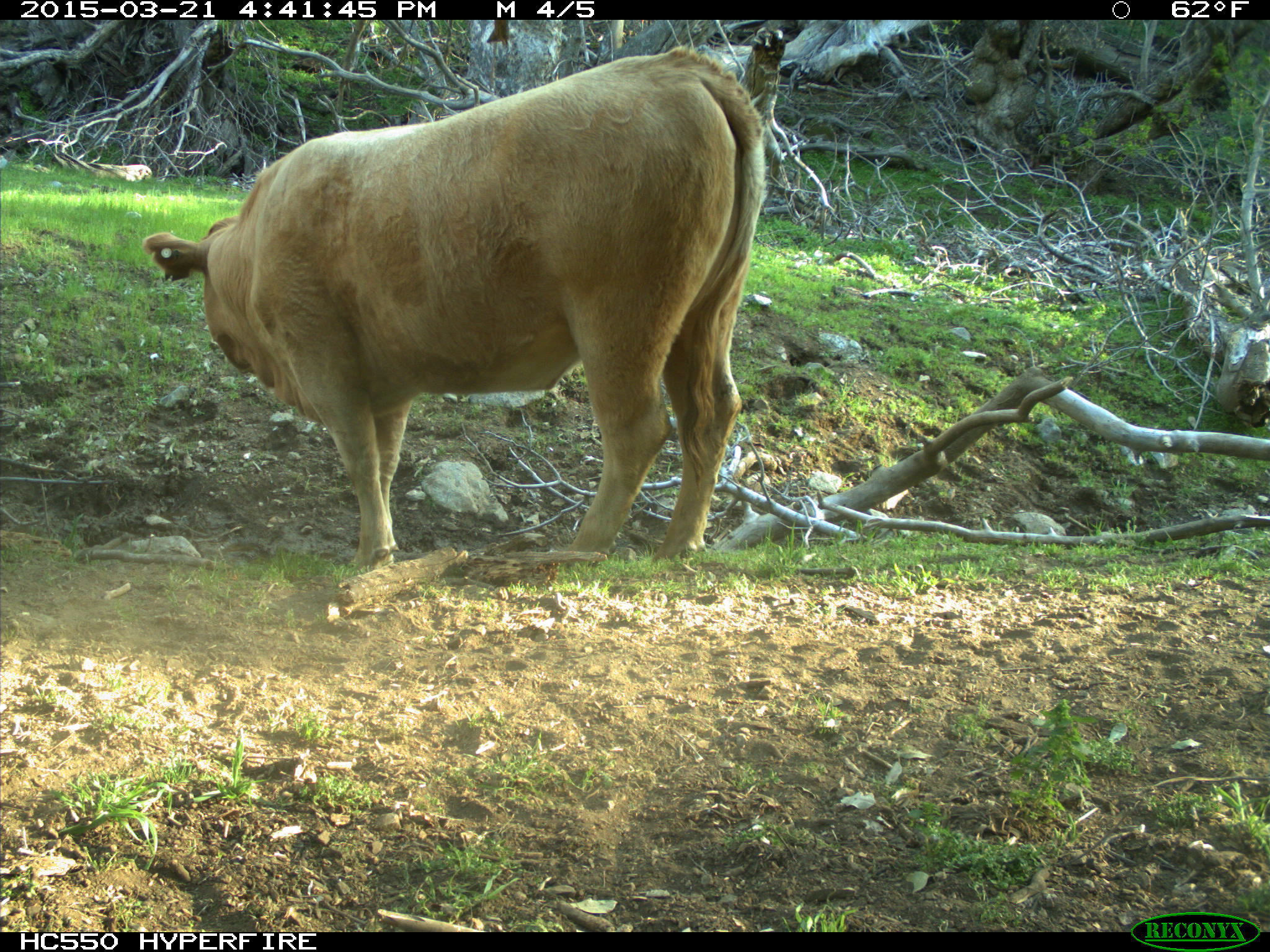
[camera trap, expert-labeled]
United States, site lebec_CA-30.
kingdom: Animalia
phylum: Chordata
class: Mammalia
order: Artiodactyla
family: Bovidae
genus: Bos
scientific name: Bos taurus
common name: domestic cow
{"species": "Bos taurus (domestic cow)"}